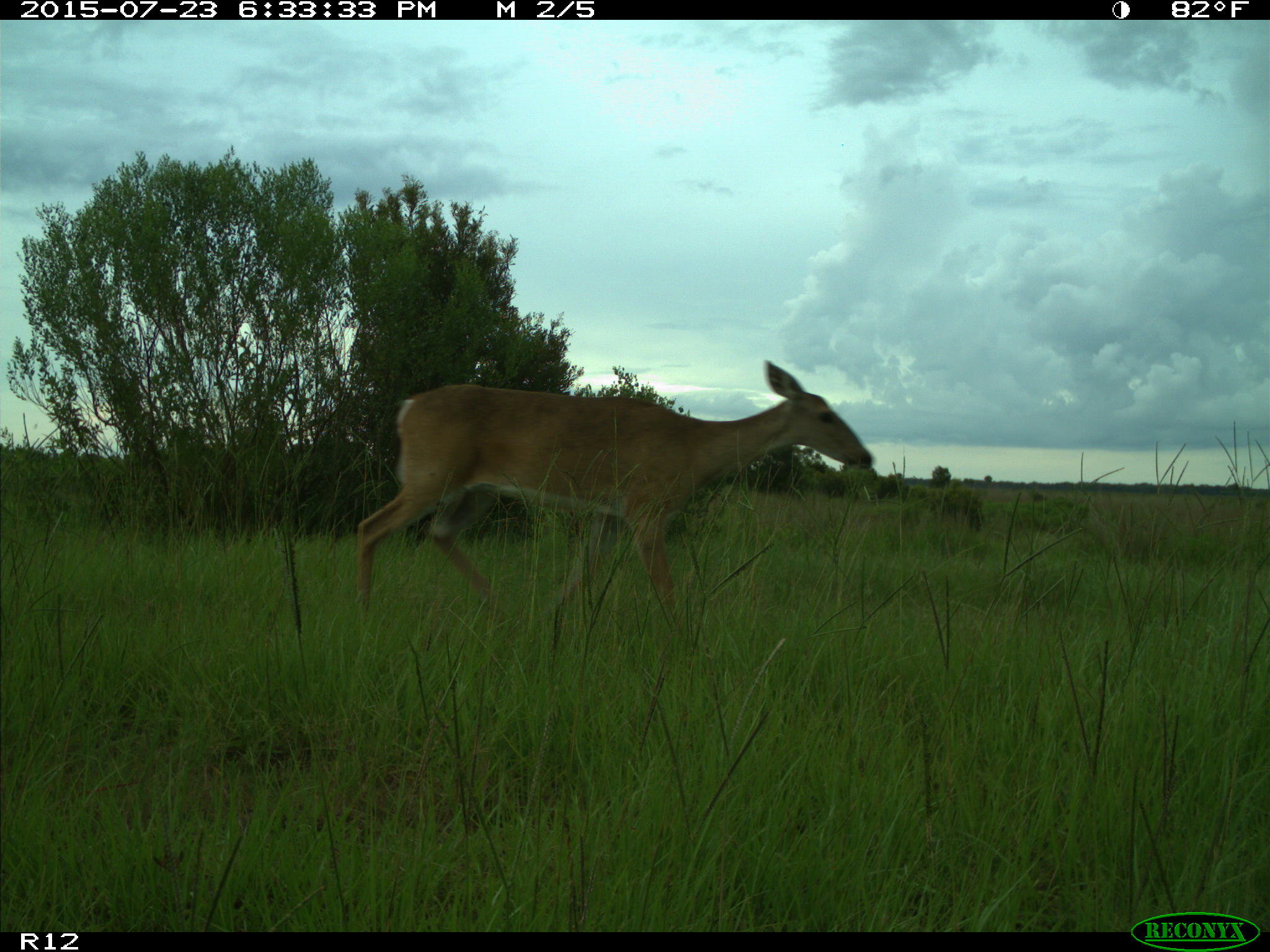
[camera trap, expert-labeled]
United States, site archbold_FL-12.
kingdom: Animalia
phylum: Chordata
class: Mammalia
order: Artiodactyla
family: Cervidae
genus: Odocoileus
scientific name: Odocoileus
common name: deer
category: unidentified deer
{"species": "unidentified deer (deer) (Odocoileus)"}